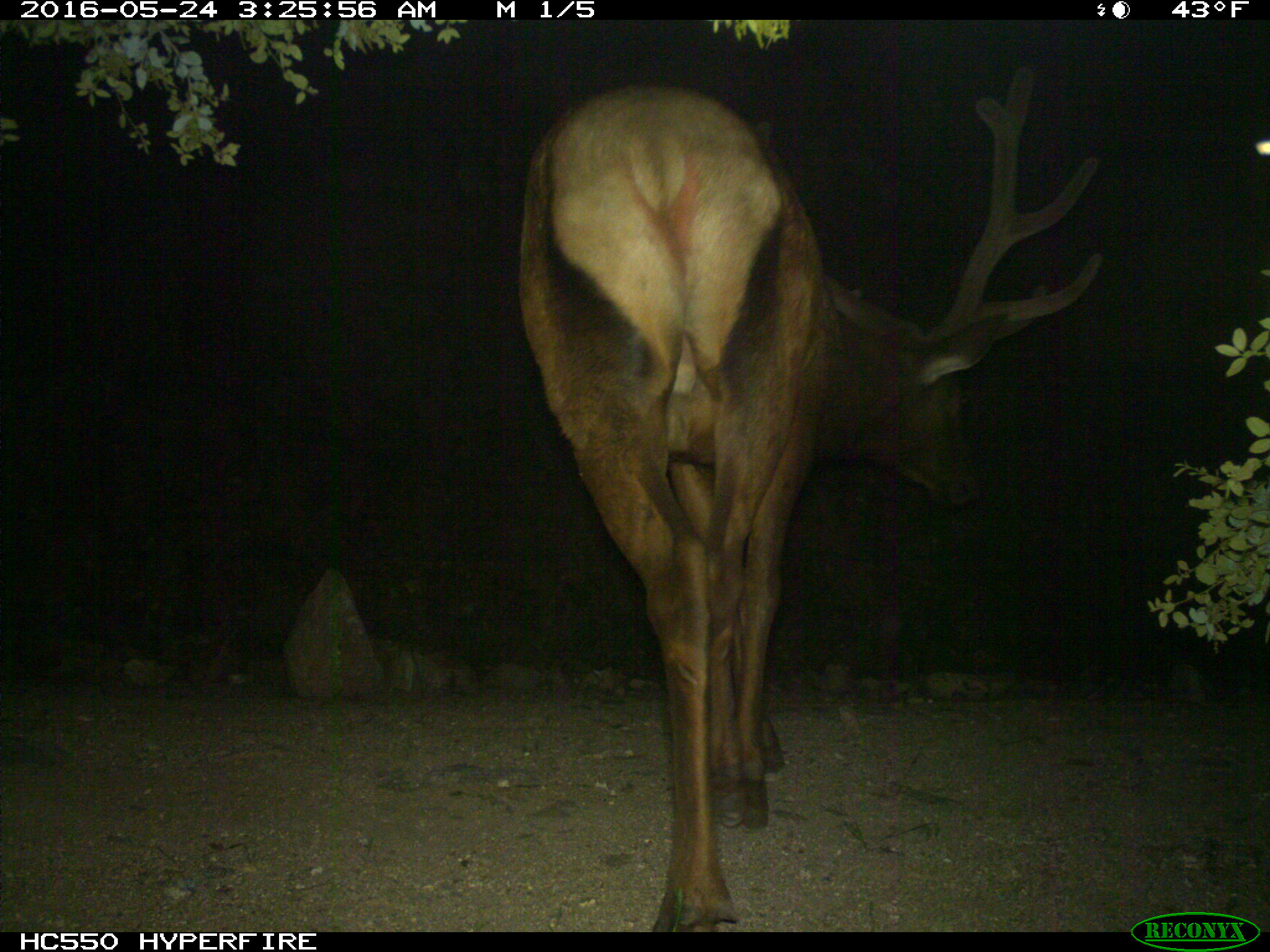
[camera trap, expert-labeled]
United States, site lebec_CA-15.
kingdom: Animalia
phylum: Chordata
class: Mammalia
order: Artiodactyla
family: Cervidae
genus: Cervus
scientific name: Cervus canadensis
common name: elk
Cervus canadensis (elk).